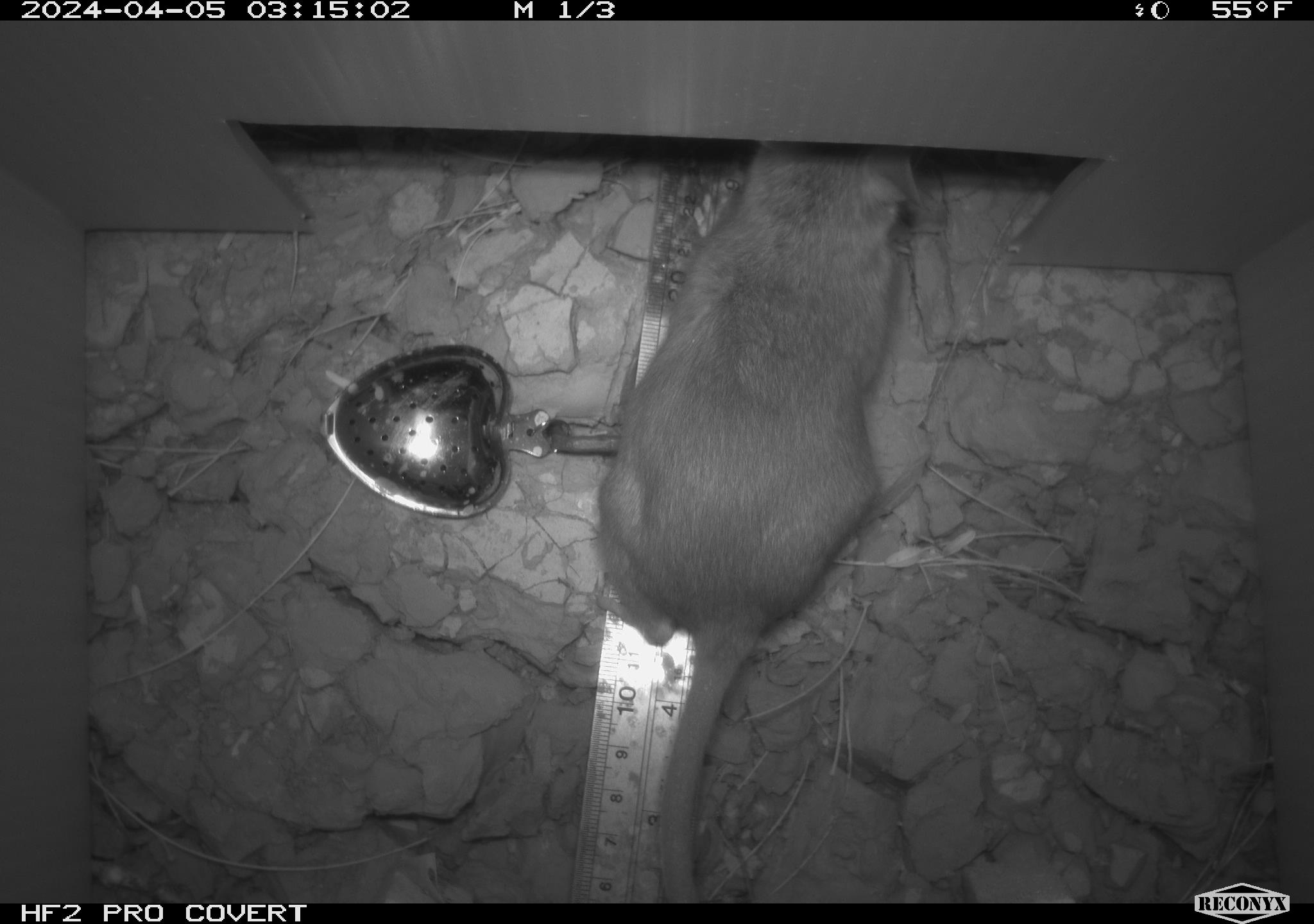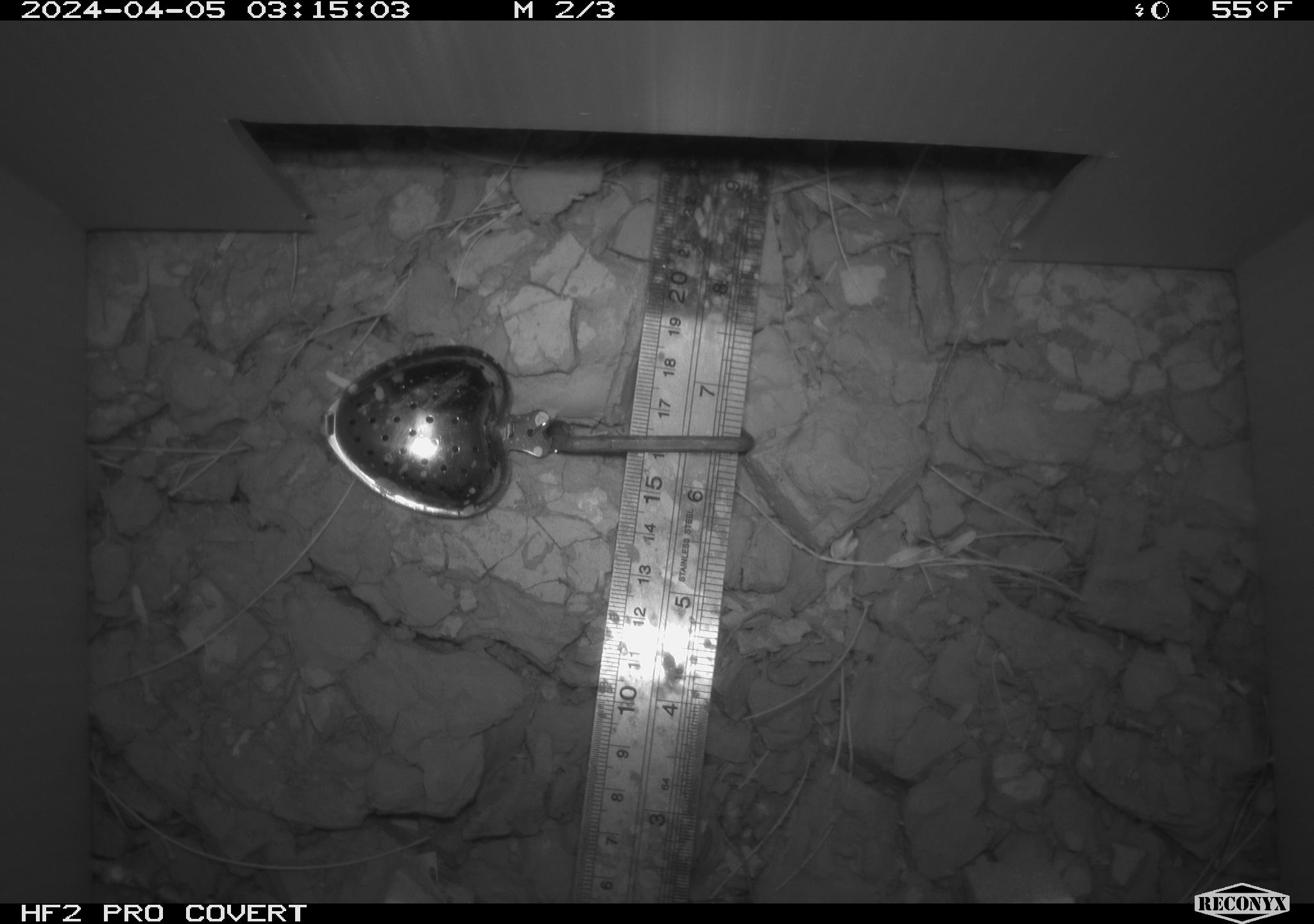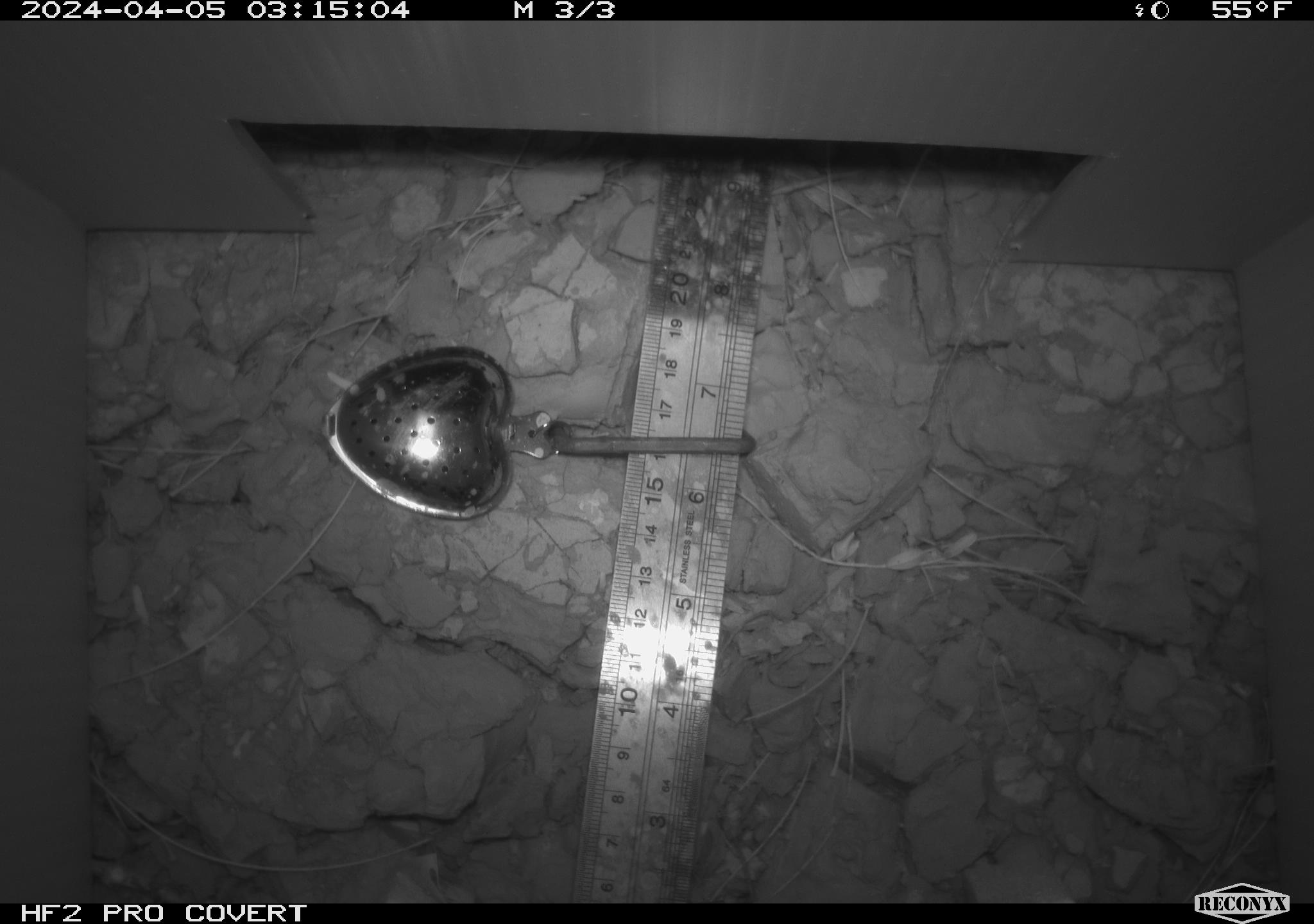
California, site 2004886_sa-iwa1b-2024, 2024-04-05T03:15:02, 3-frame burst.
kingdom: Animalia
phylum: Chordata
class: Mammalia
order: Rodentia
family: Cricetidae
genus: Neotoma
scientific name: Neotoma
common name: pack rat or woodrat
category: neotoma species